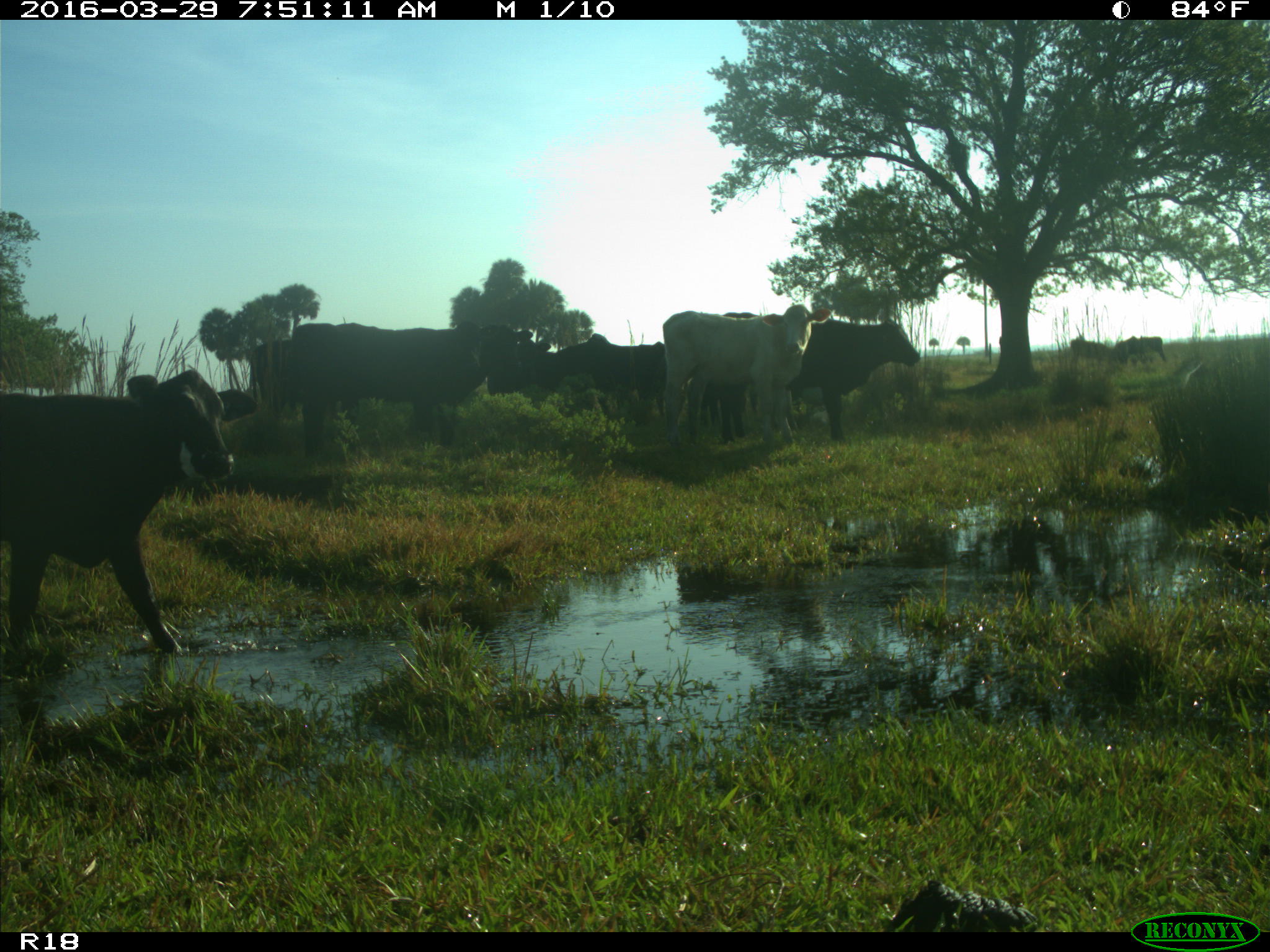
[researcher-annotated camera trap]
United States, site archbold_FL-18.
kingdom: Animalia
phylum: Chordata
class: Mammalia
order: Artiodactyla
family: Bovidae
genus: Bos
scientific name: Bos taurus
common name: domestic cow